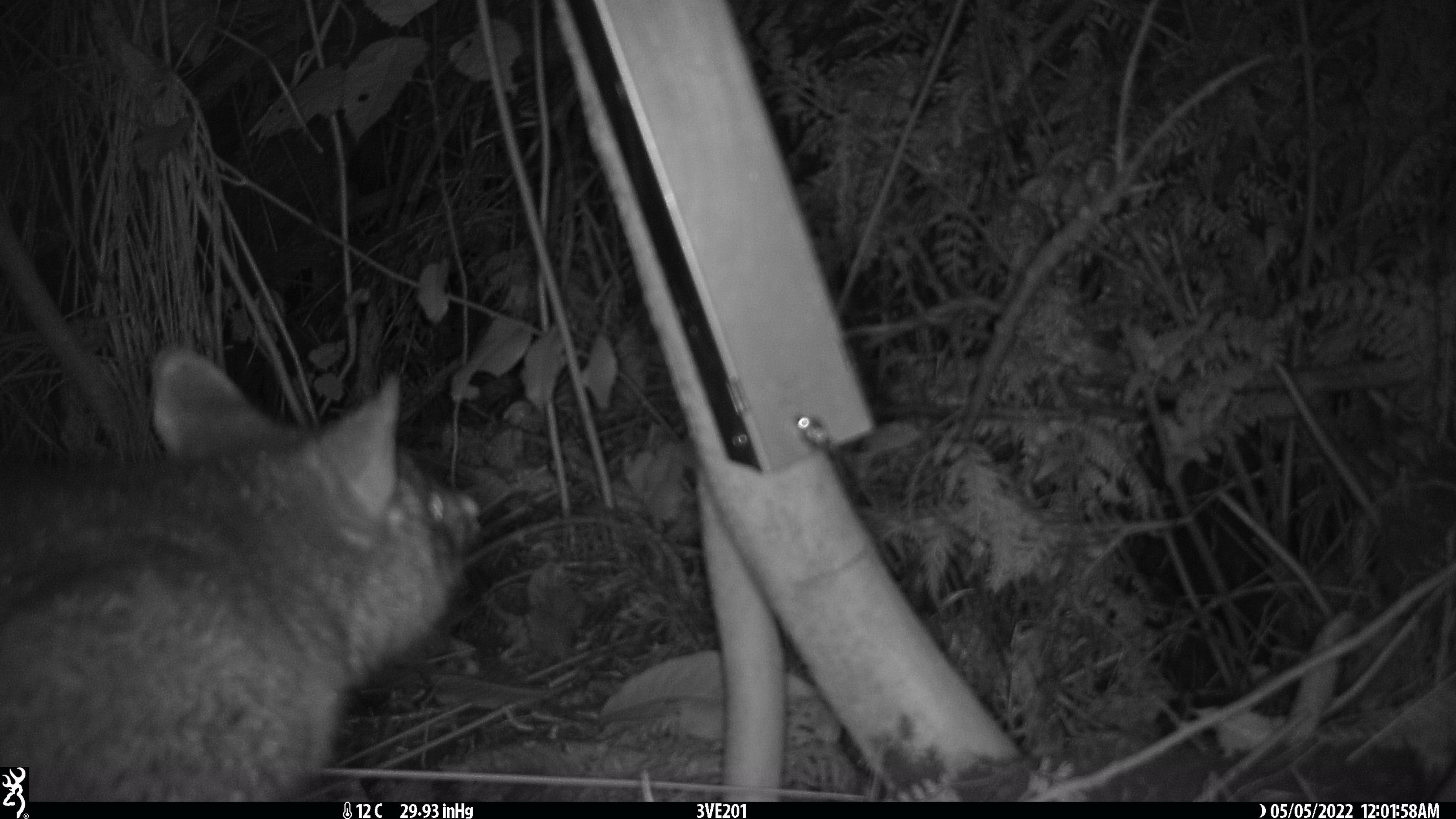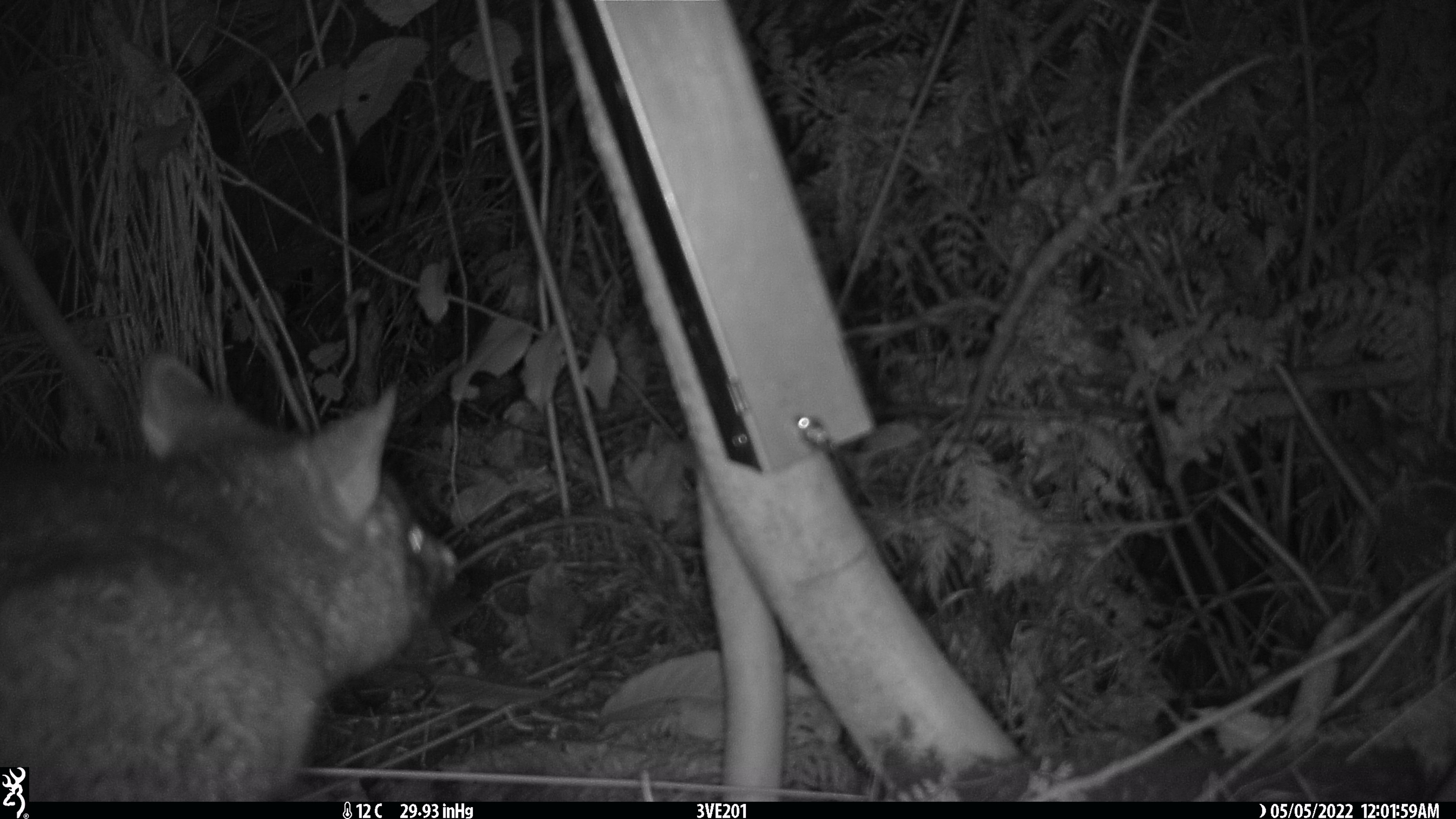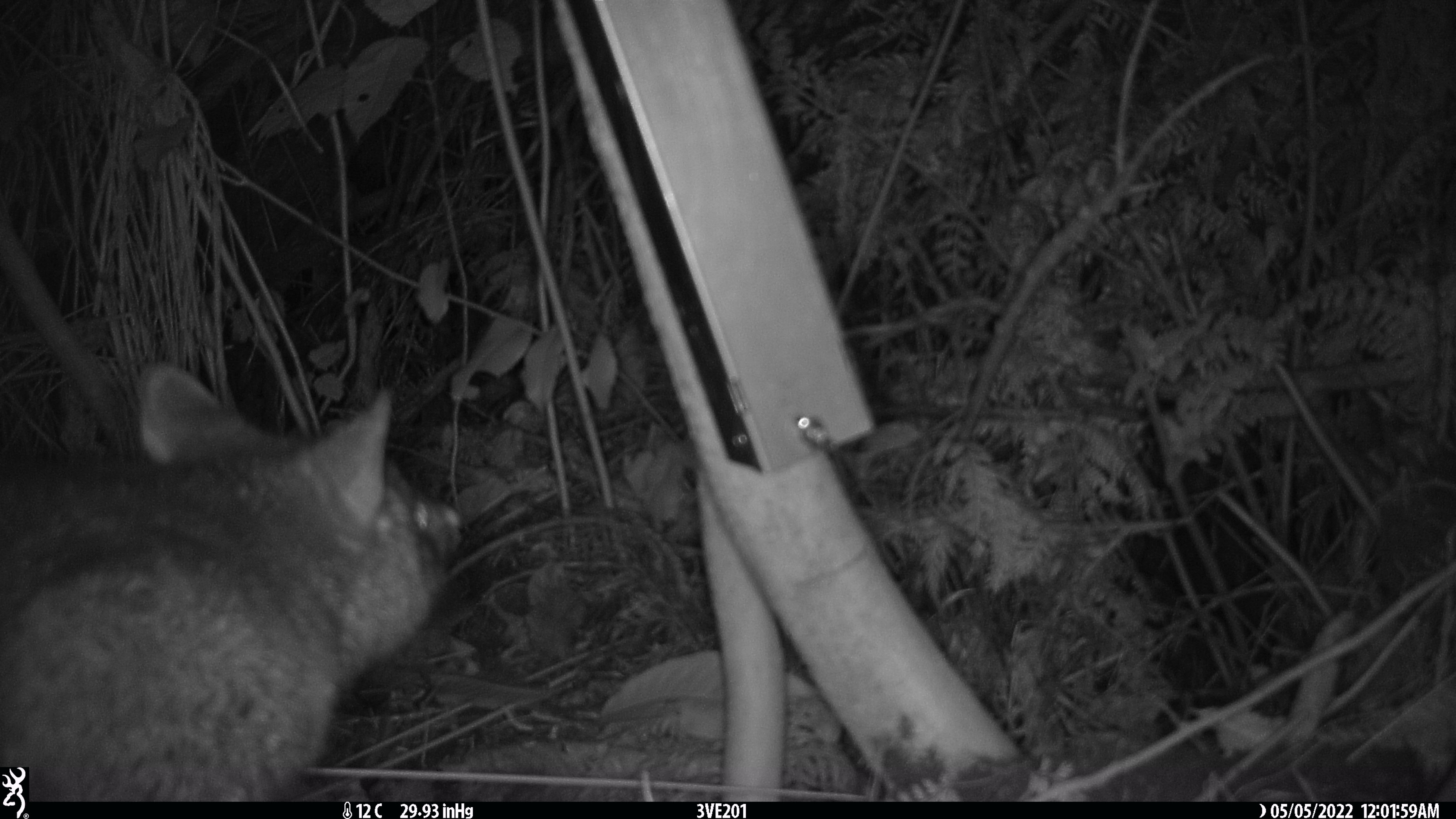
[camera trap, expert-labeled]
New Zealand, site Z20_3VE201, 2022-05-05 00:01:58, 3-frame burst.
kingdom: Animalia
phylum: Chordata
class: Mammalia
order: Diprotodontia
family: Phalangeridae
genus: Trichosurus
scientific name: Trichosurus vulpecula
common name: common brushtail possum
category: possum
Possum (common brushtail possum) (Trichosurus vulpecula).